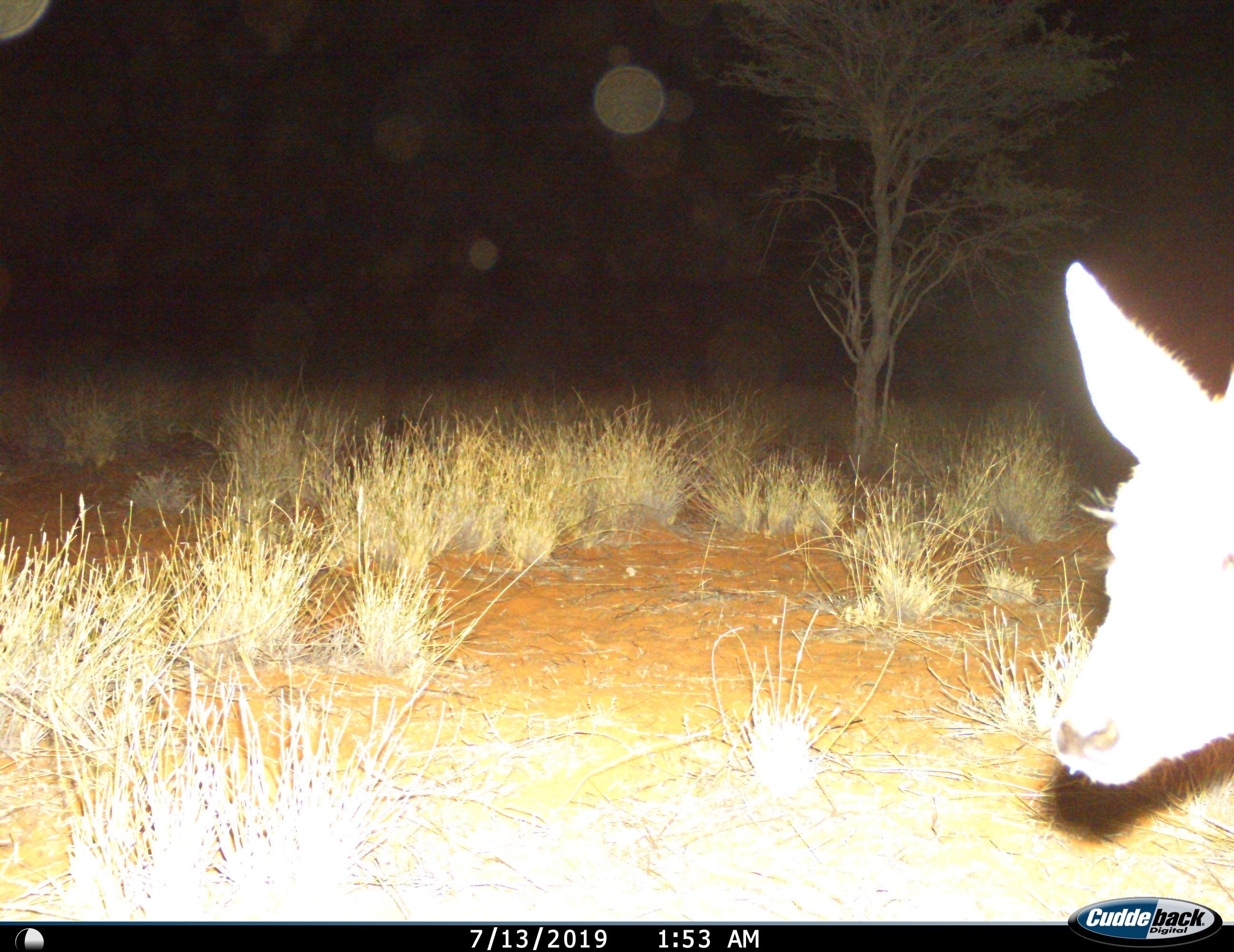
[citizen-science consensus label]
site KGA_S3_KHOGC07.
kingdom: Animalia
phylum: Chordata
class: Mammalia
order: Artiodactyla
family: Bovidae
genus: Raphicerus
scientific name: Raphicerus campestris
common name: steenbok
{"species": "steenbok (Raphicerus campestris)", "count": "1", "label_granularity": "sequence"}